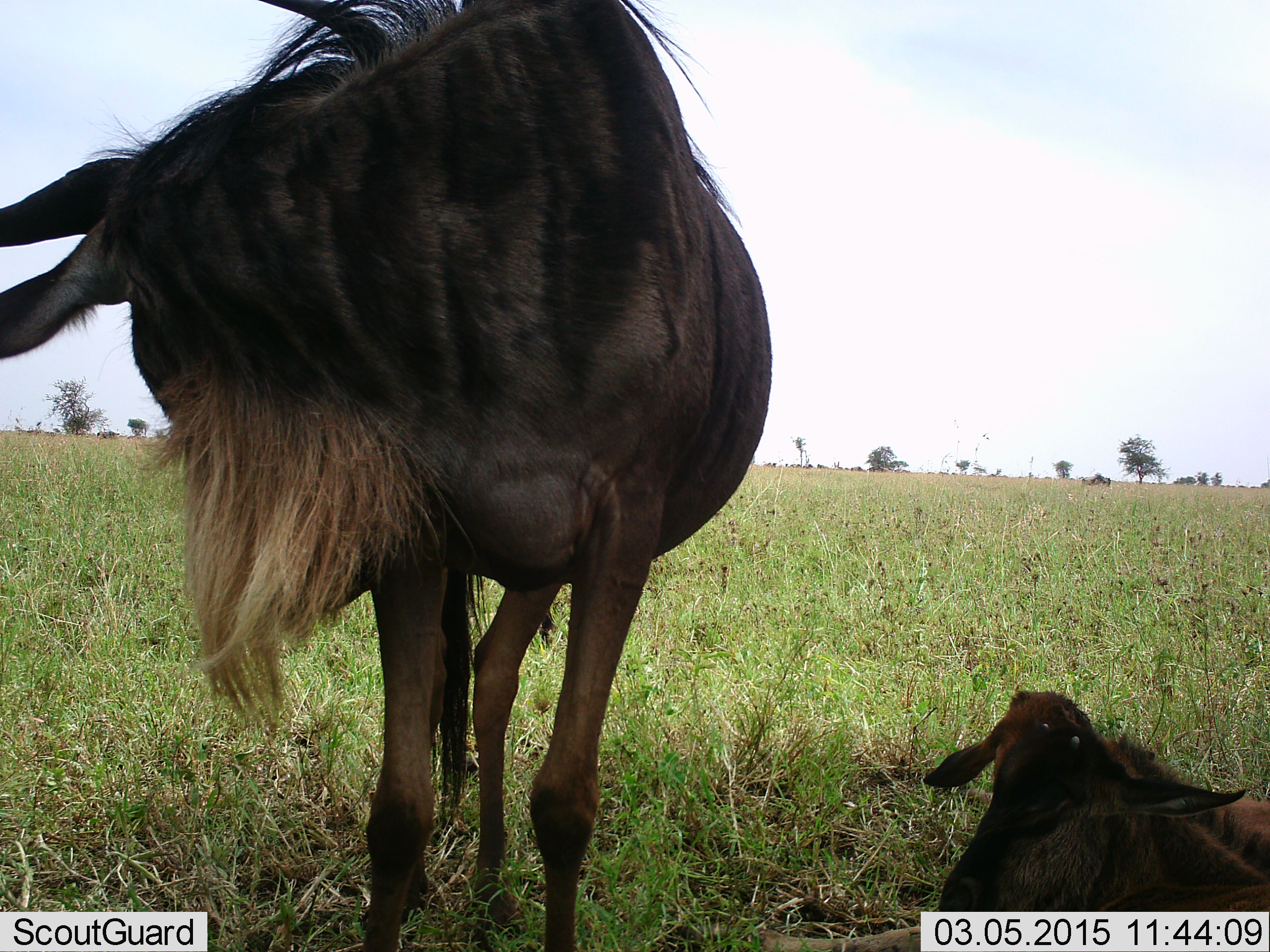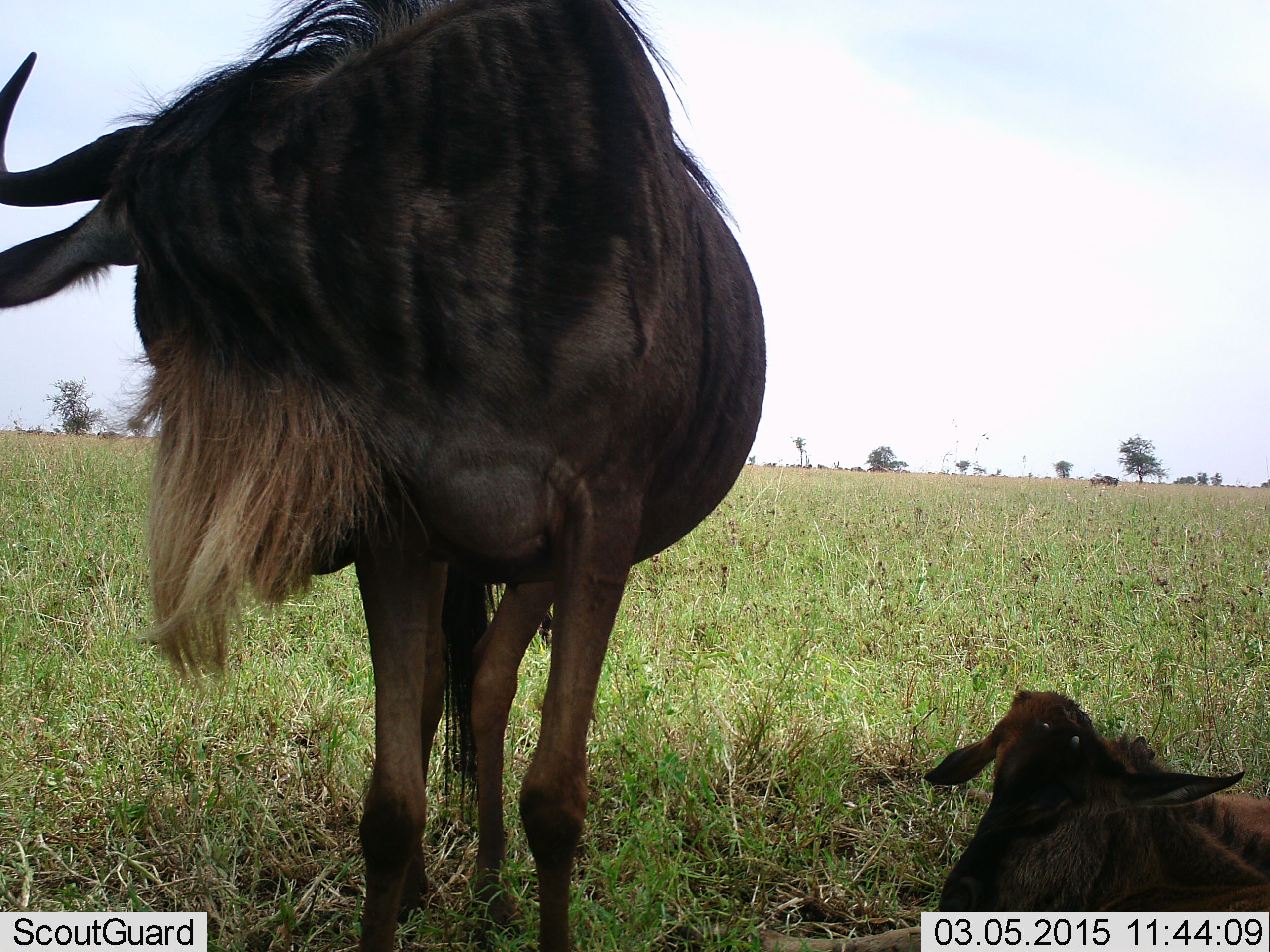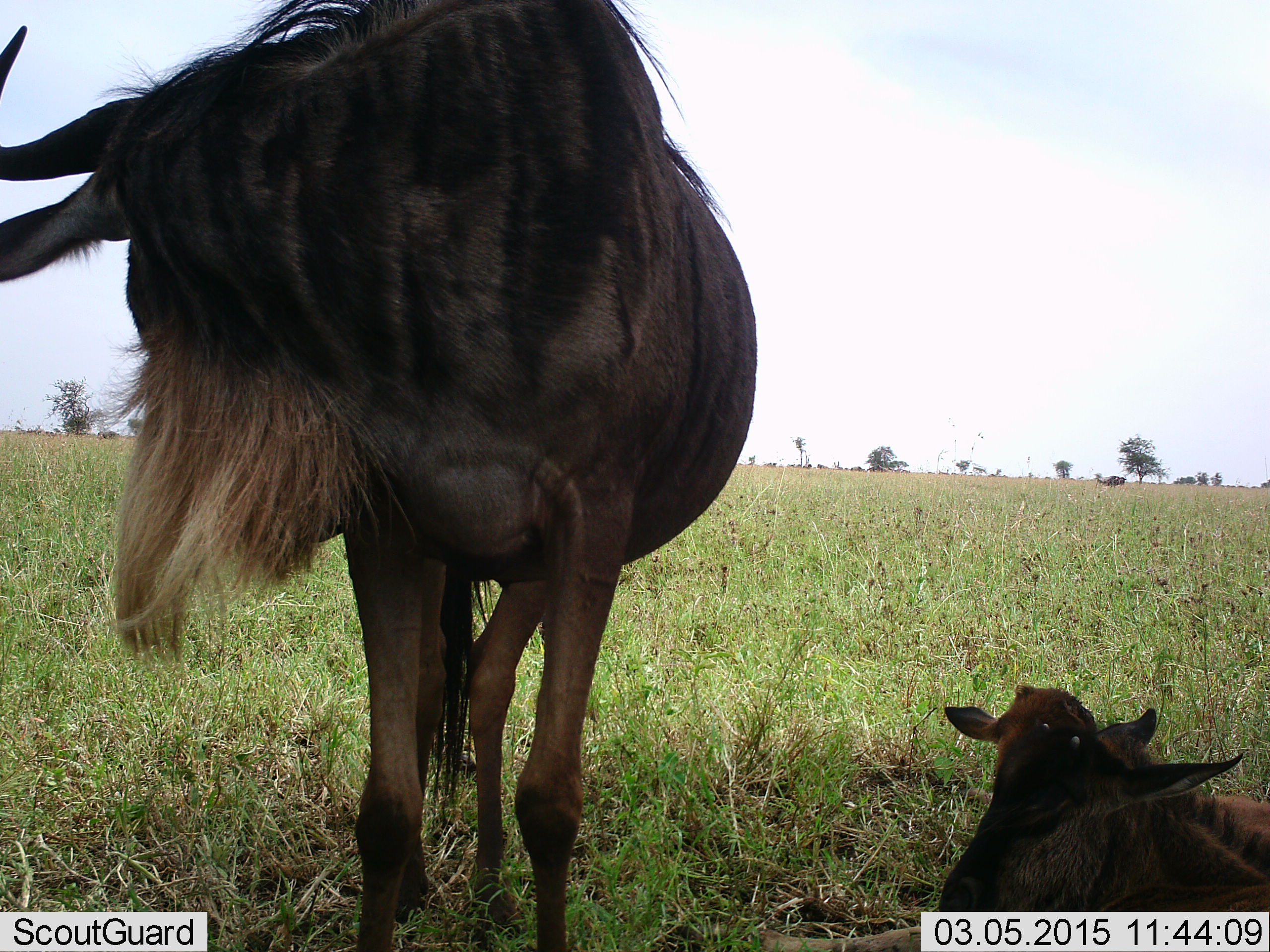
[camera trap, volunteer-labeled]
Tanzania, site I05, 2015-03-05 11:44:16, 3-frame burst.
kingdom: Animalia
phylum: Chordata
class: Mammalia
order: Artiodactyla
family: Bovidae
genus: Connochaetes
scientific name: Connochaetes taurinus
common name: blue wildebeest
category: wildebeest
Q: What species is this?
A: Wildebeest (blue wildebeest) (Connochaetes taurinus).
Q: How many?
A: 2.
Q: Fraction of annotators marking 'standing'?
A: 80%.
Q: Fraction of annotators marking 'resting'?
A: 80%.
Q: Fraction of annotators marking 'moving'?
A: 30%.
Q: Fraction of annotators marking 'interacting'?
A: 0%.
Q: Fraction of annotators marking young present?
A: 80%.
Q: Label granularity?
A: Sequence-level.